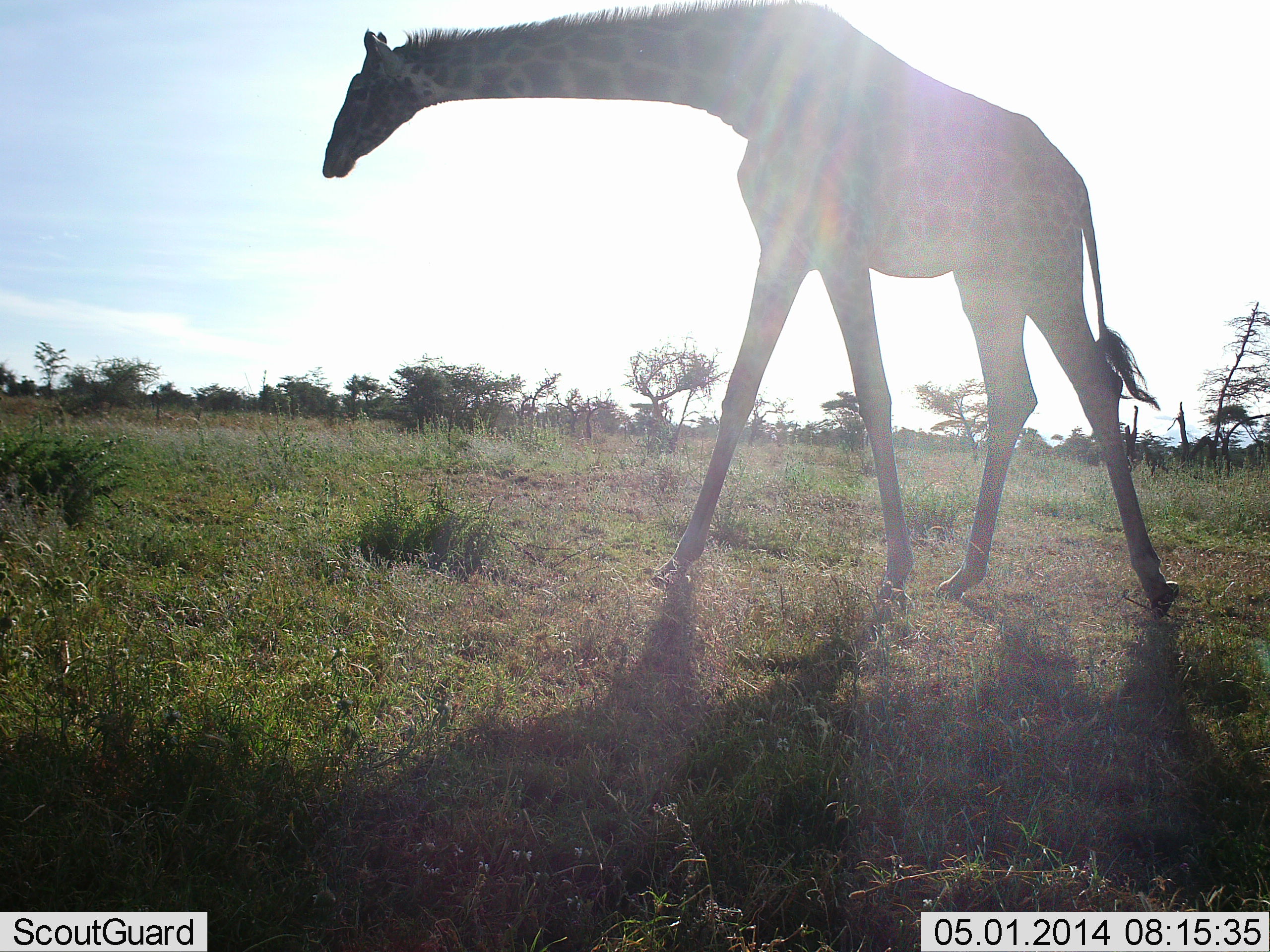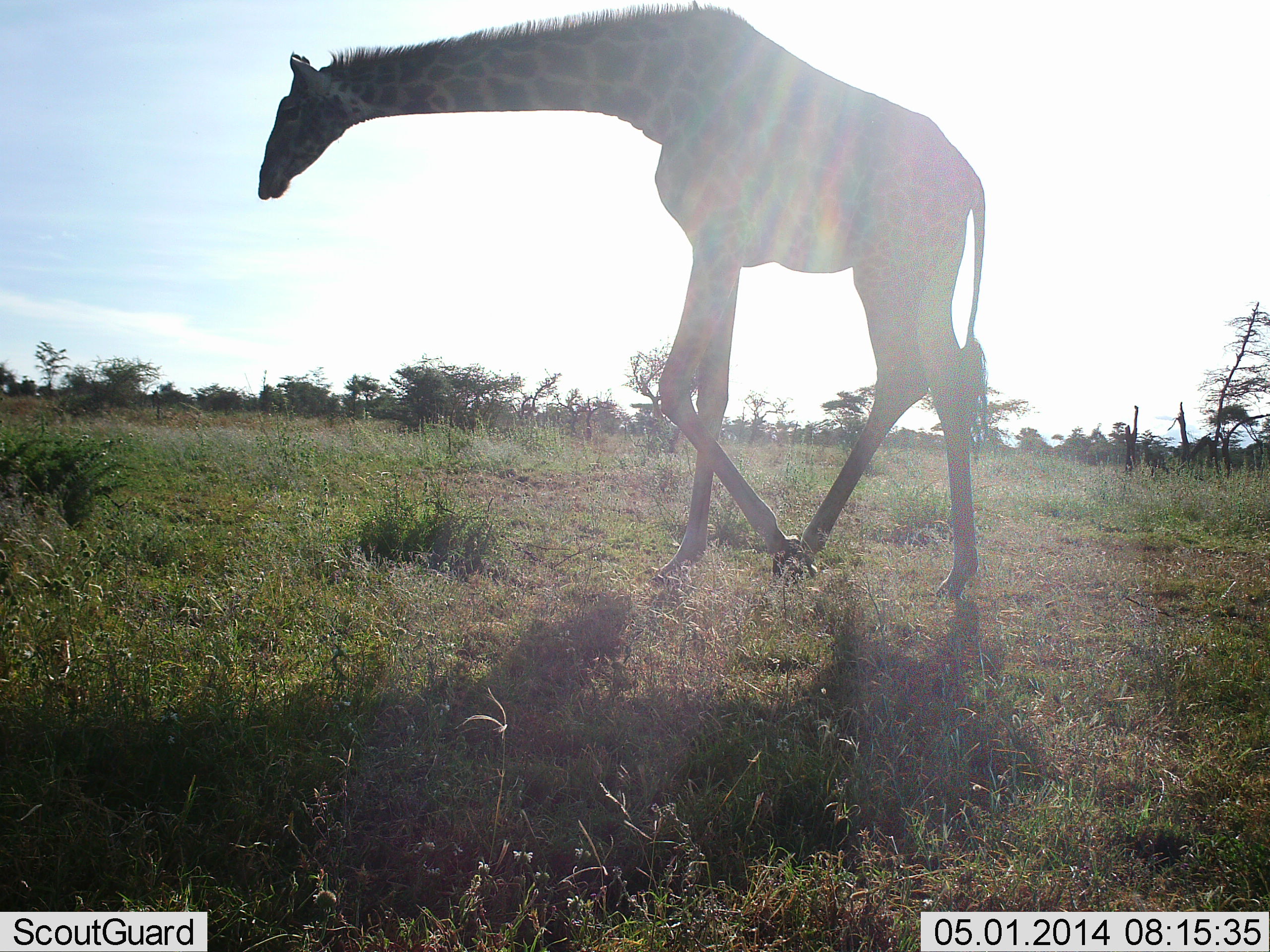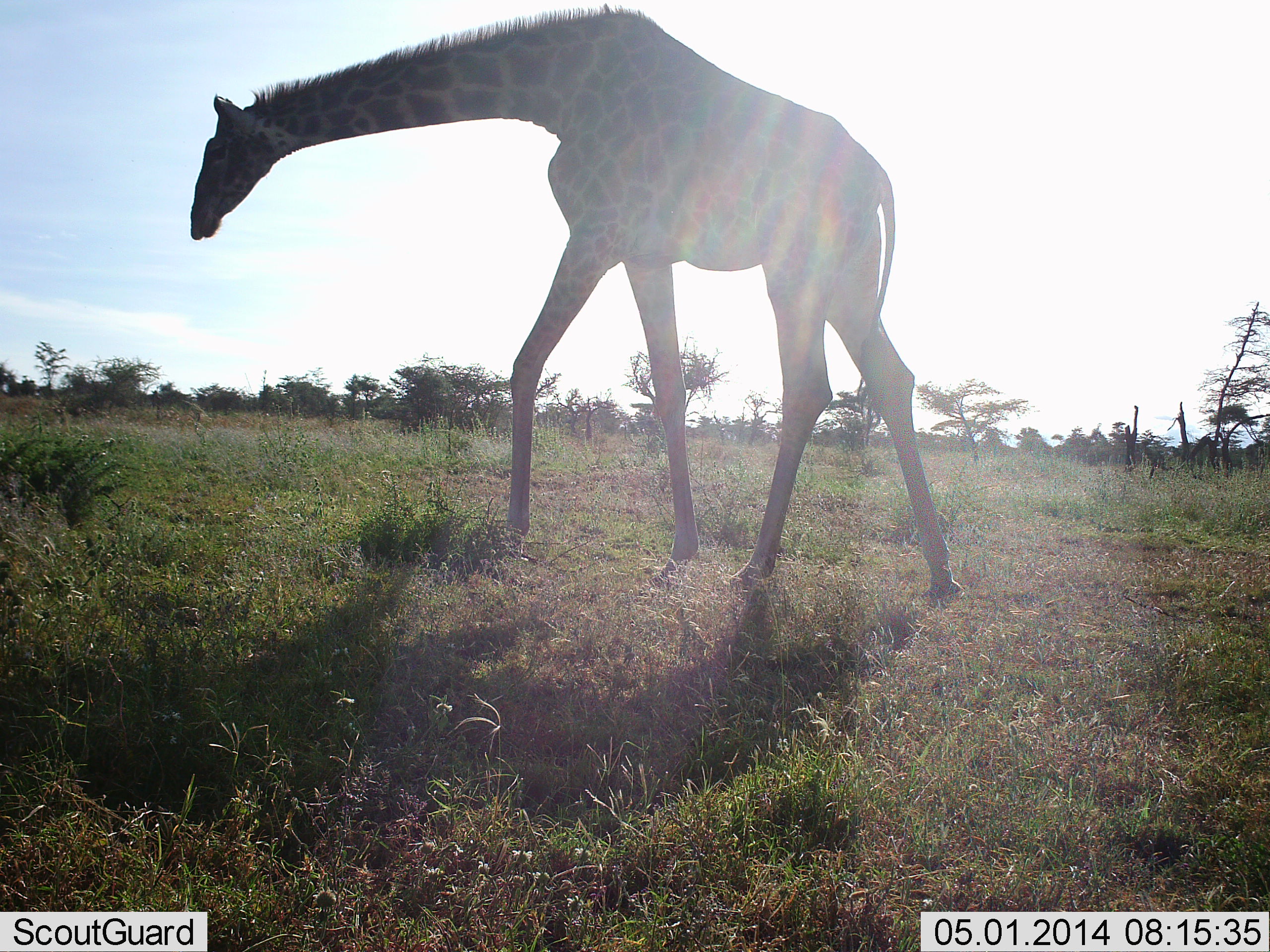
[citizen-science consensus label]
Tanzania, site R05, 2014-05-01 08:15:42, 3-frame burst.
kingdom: Animalia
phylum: Chordata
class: Mammalia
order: Artiodactyla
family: Giraffidae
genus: Giraffa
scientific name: Giraffa camelopardalis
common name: giraffe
Giraffe (Giraffa camelopardalis), count 1. Behavior (volunteer vote fractions): standing 0%, resting 0%, moving 100%, interacting 0%. Young present (vote fraction): 0%. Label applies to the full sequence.